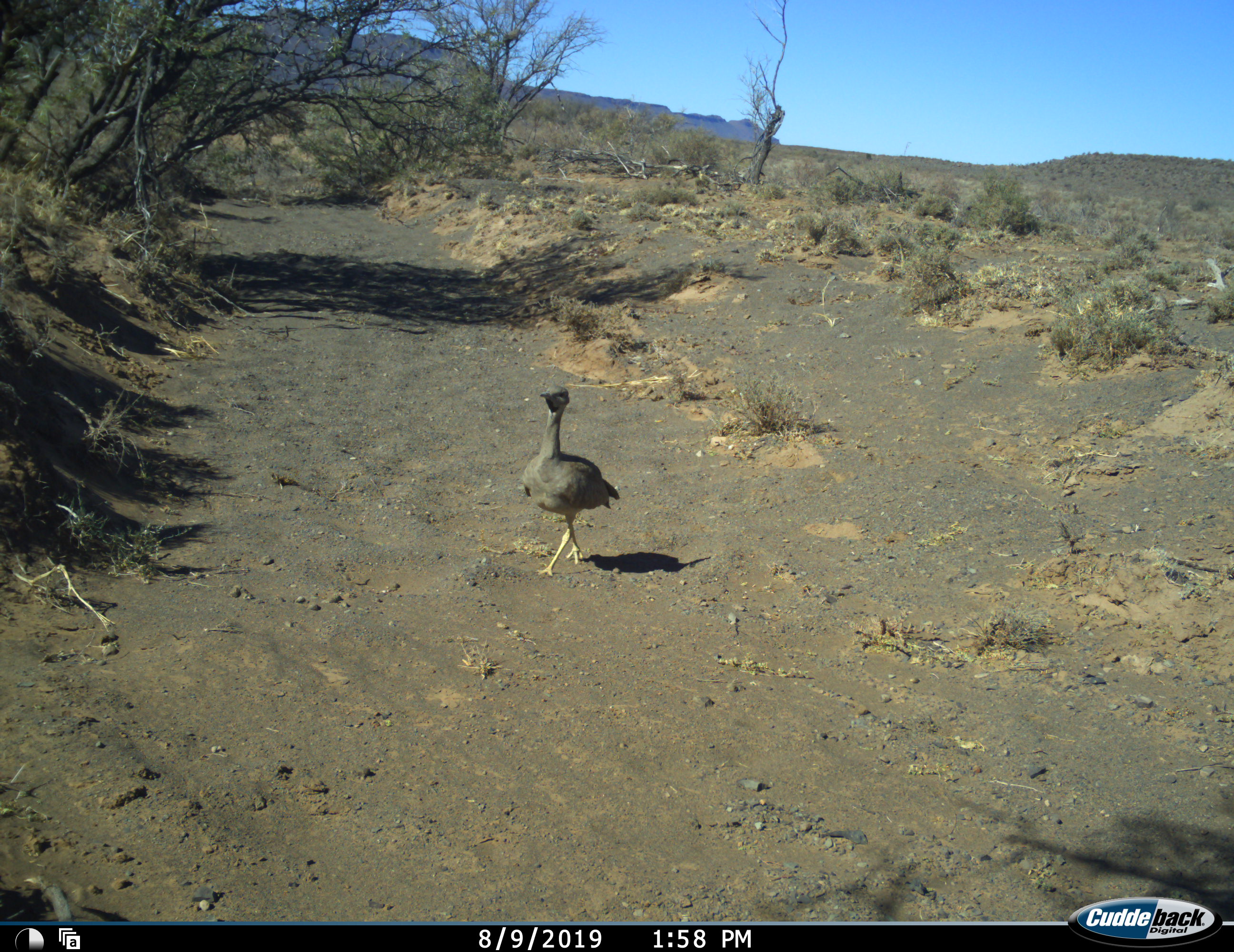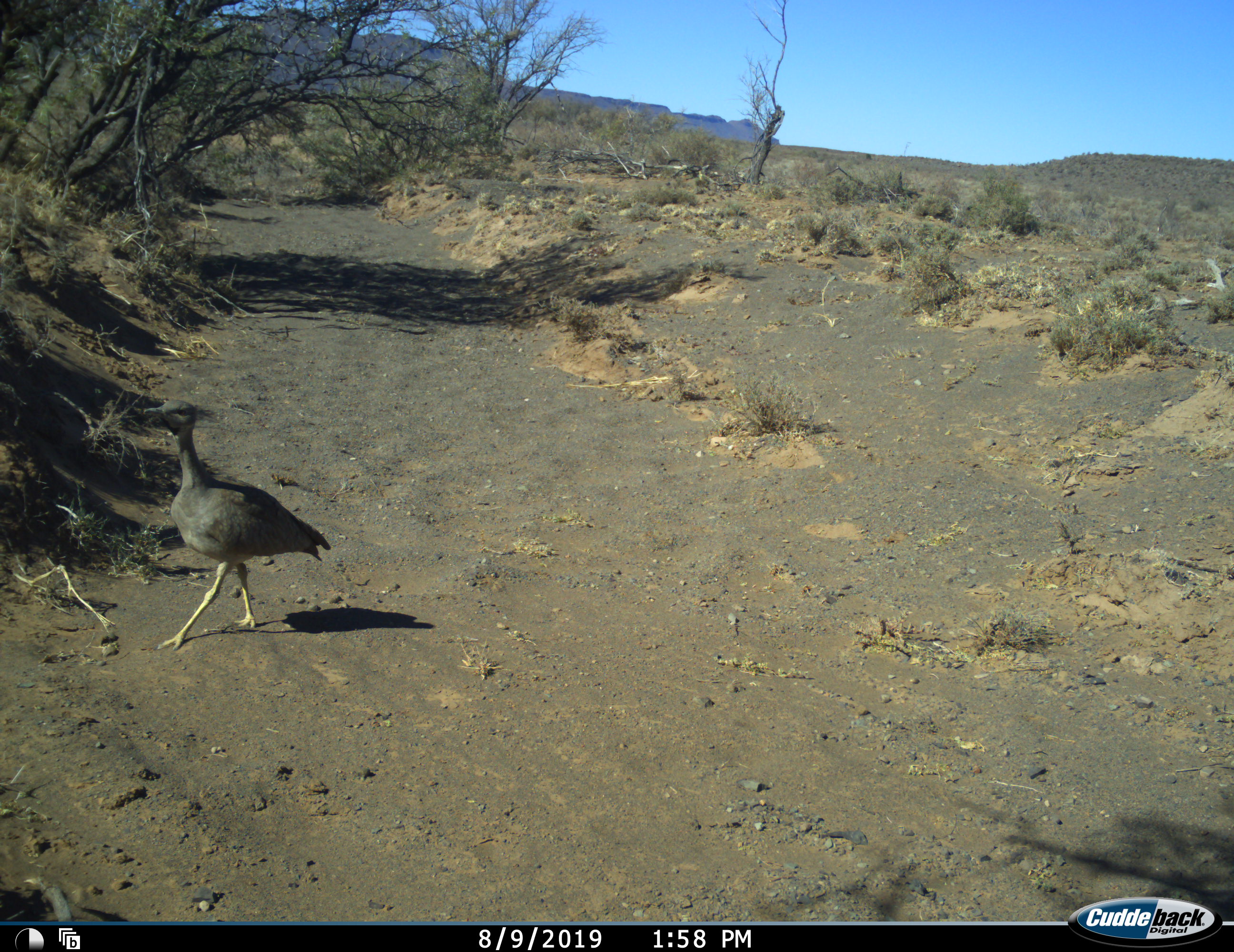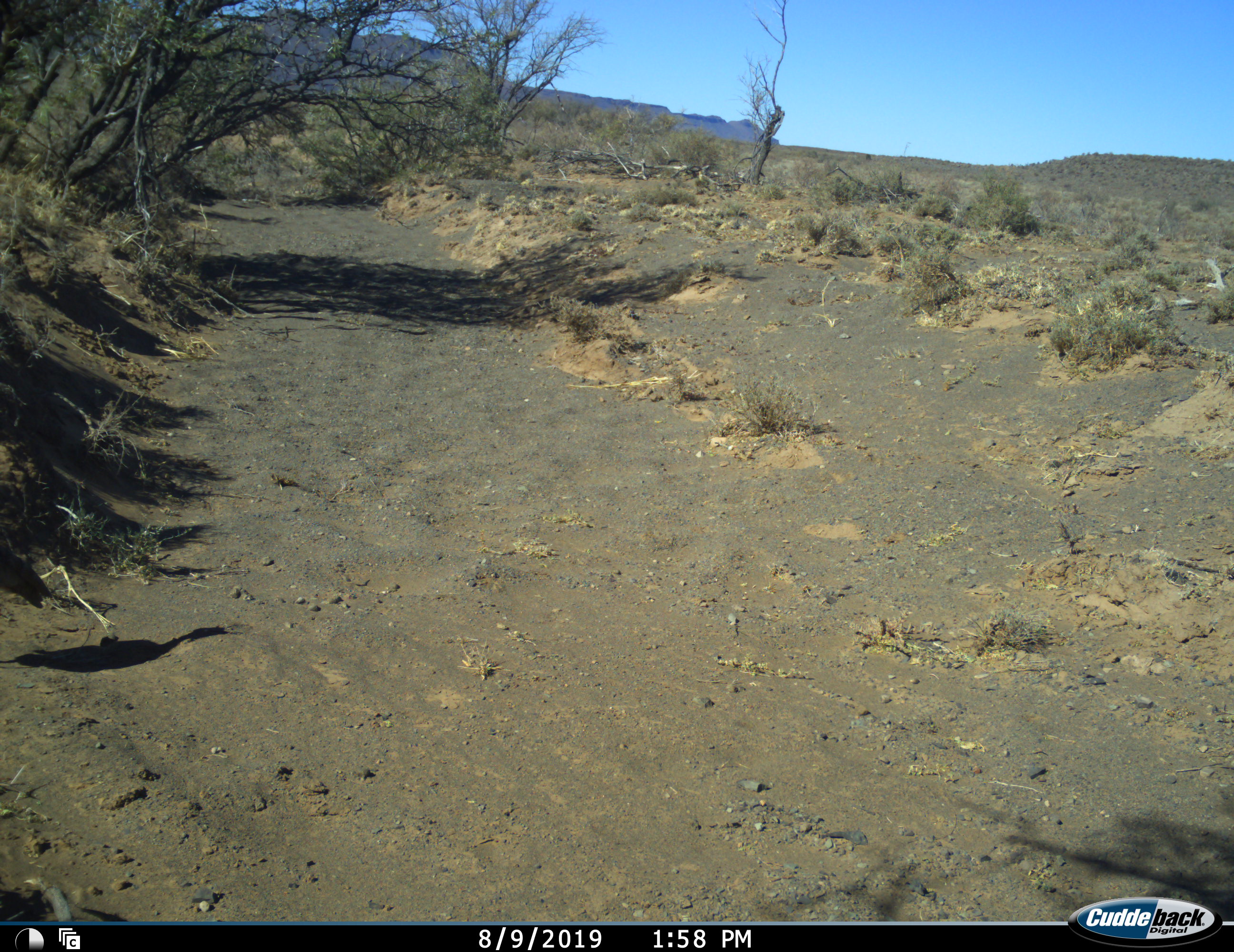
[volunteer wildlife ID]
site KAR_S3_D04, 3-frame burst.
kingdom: Animalia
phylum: Chordata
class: Aves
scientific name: Aves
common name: bird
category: birdother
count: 1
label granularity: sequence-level